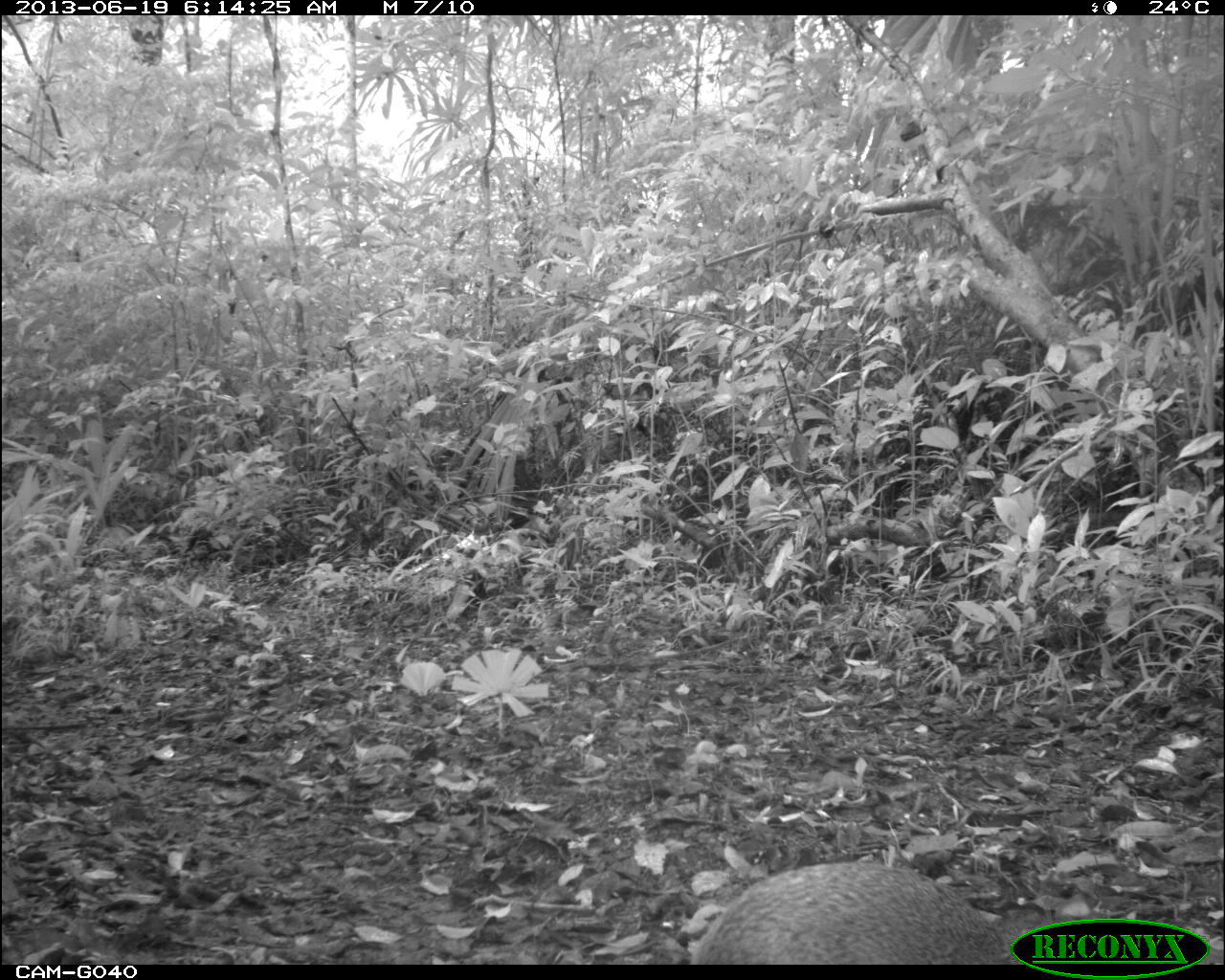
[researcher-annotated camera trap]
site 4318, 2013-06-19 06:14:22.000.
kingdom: Animalia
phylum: Chordata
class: Mammalia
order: Rodentia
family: Dasyproctidae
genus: Dasyprocta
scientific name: Dasyprocta punctata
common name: central american agouti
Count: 1.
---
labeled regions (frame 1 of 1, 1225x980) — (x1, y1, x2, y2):
dasyprocta punctata: (687, 857, 1016, 964)